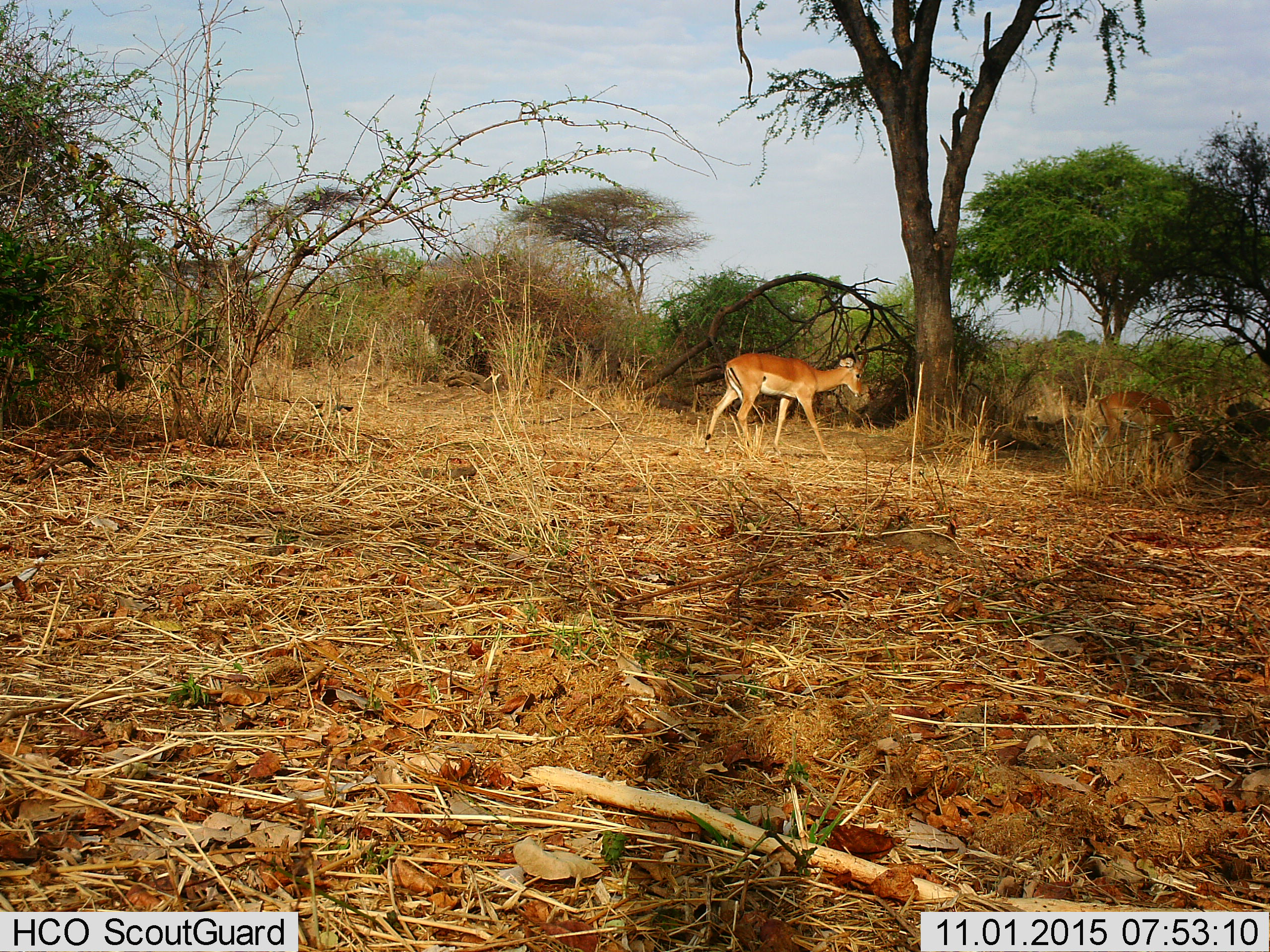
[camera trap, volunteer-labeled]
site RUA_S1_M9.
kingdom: Animalia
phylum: Chordata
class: Mammalia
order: Artiodactyla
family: Bovidae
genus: Aepyceros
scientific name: Aepyceros melampus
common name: impala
Impala (Aepyceros melampus), count 2. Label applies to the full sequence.